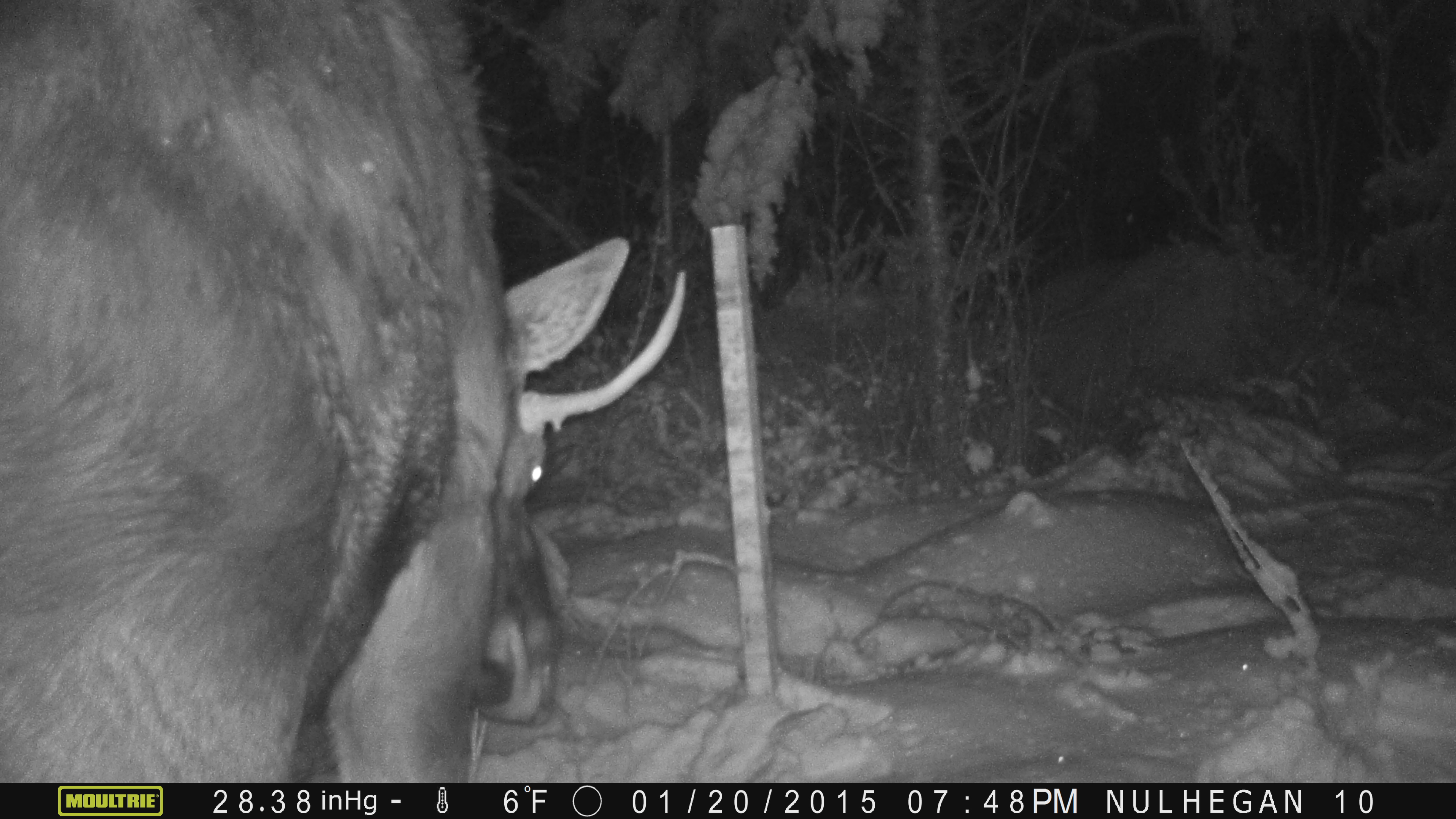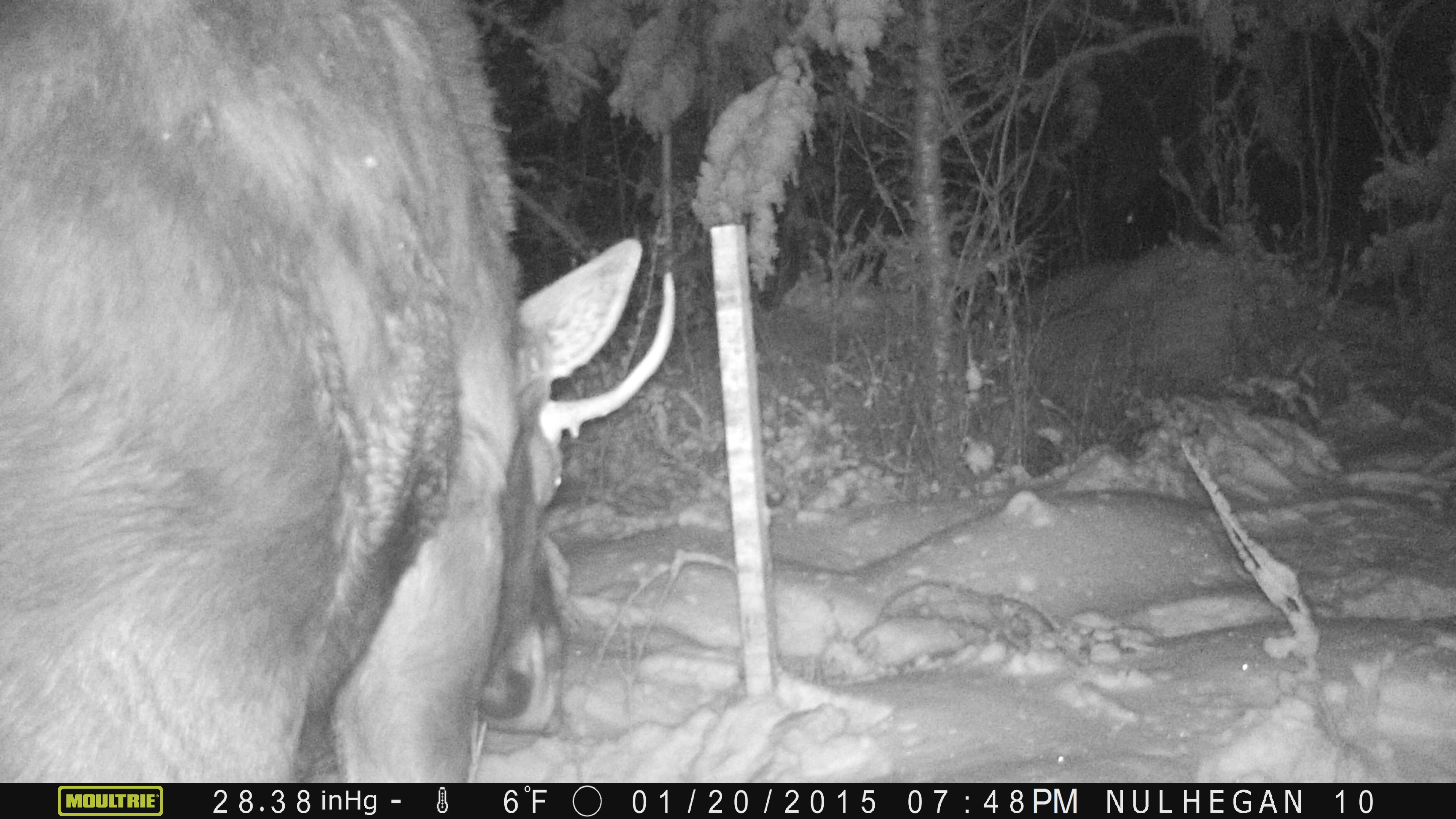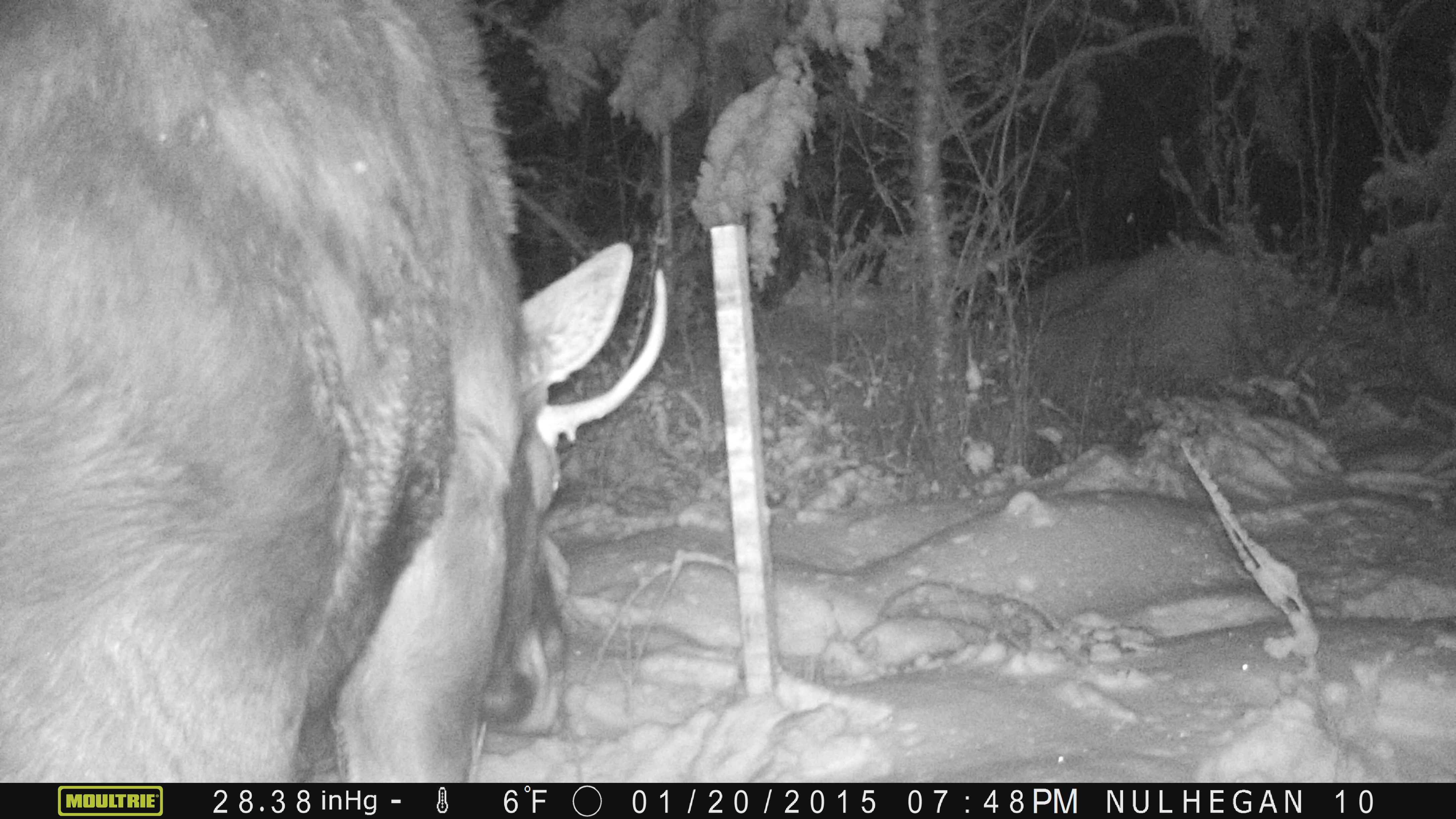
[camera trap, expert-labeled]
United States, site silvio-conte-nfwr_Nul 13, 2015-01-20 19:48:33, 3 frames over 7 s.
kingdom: Animalia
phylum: Chordata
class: Mammalia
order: Artiodactyla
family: Cervidae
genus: Alces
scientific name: Alces alces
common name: moose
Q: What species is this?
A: Moose (Alces alces).